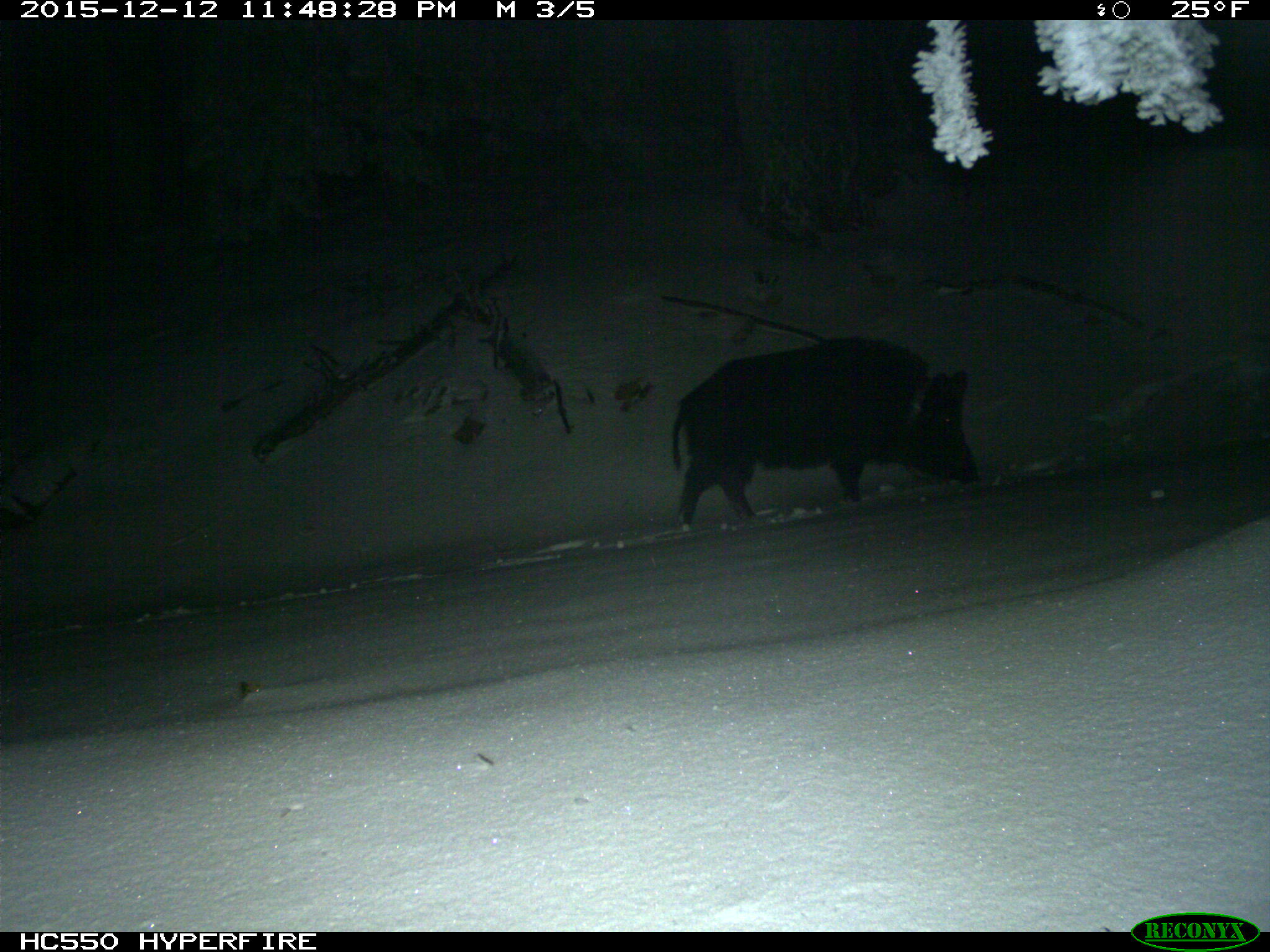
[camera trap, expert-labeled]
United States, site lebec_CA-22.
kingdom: Animalia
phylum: Chordata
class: Mammalia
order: Artiodactyla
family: Suidae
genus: Sus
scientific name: Sus scrofa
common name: wild boar